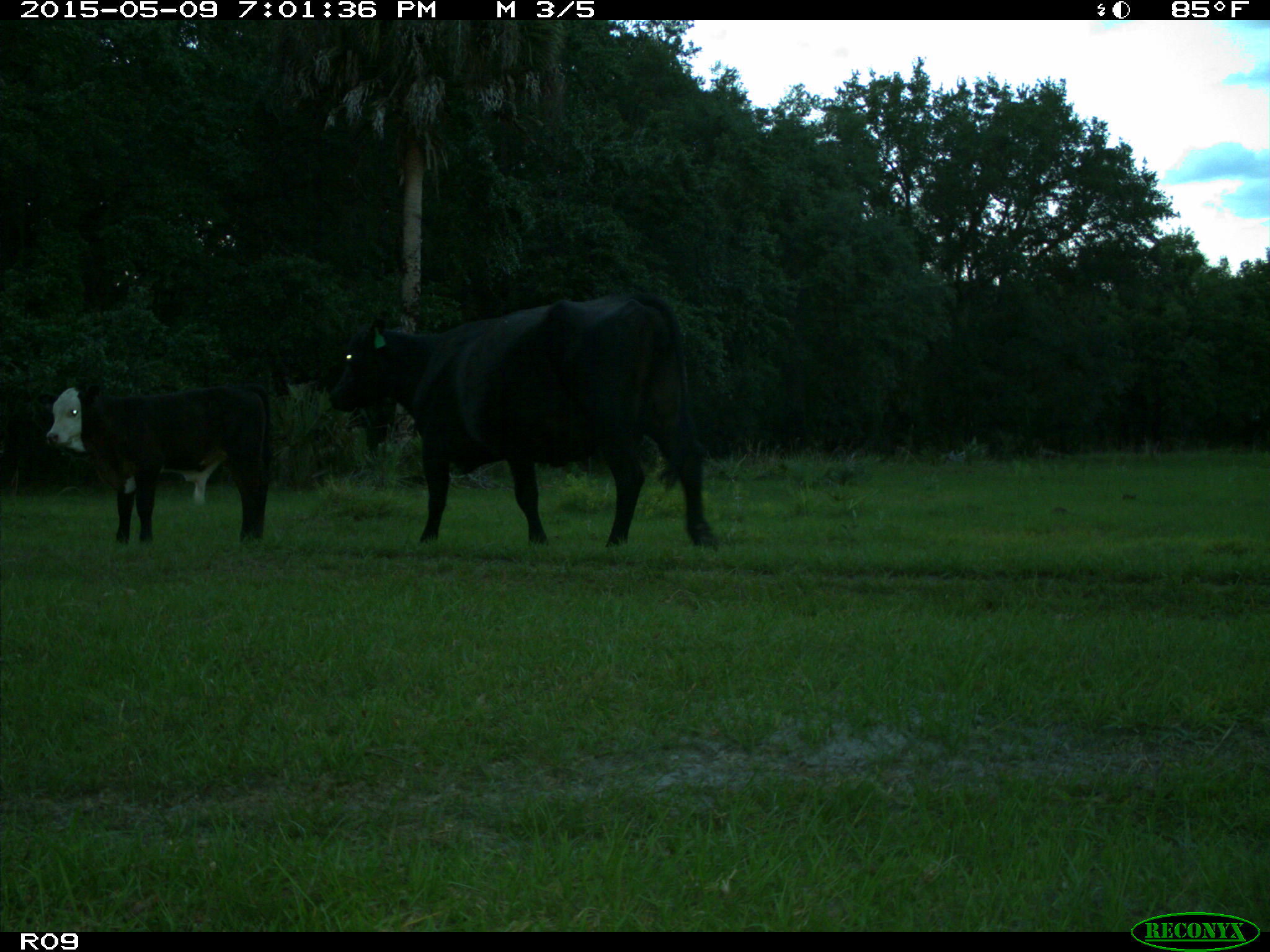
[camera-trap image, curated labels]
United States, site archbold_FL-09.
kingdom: Animalia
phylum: Chordata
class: Mammalia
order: Artiodactyla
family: Bovidae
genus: Bos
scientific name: Bos taurus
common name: domestic cow